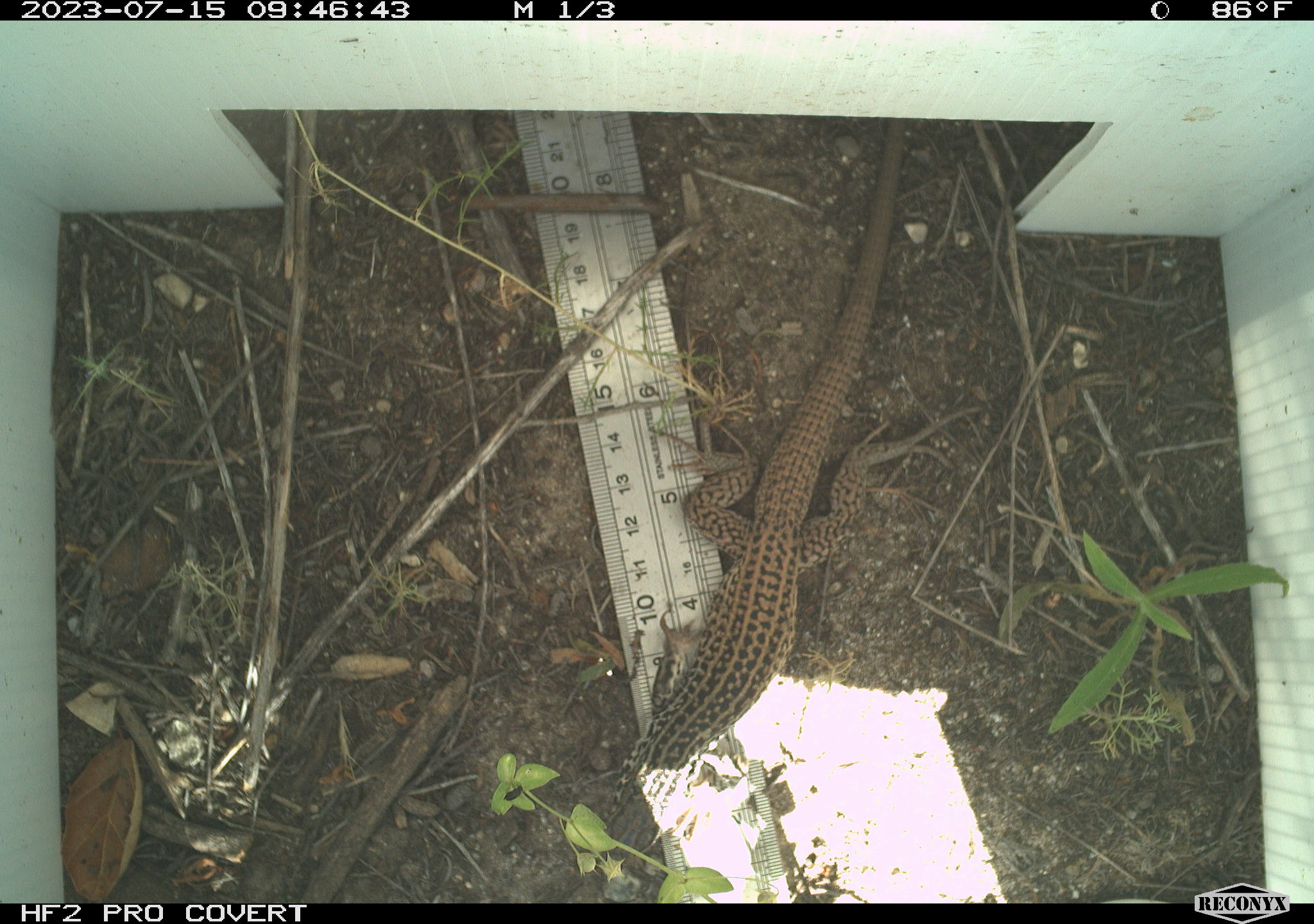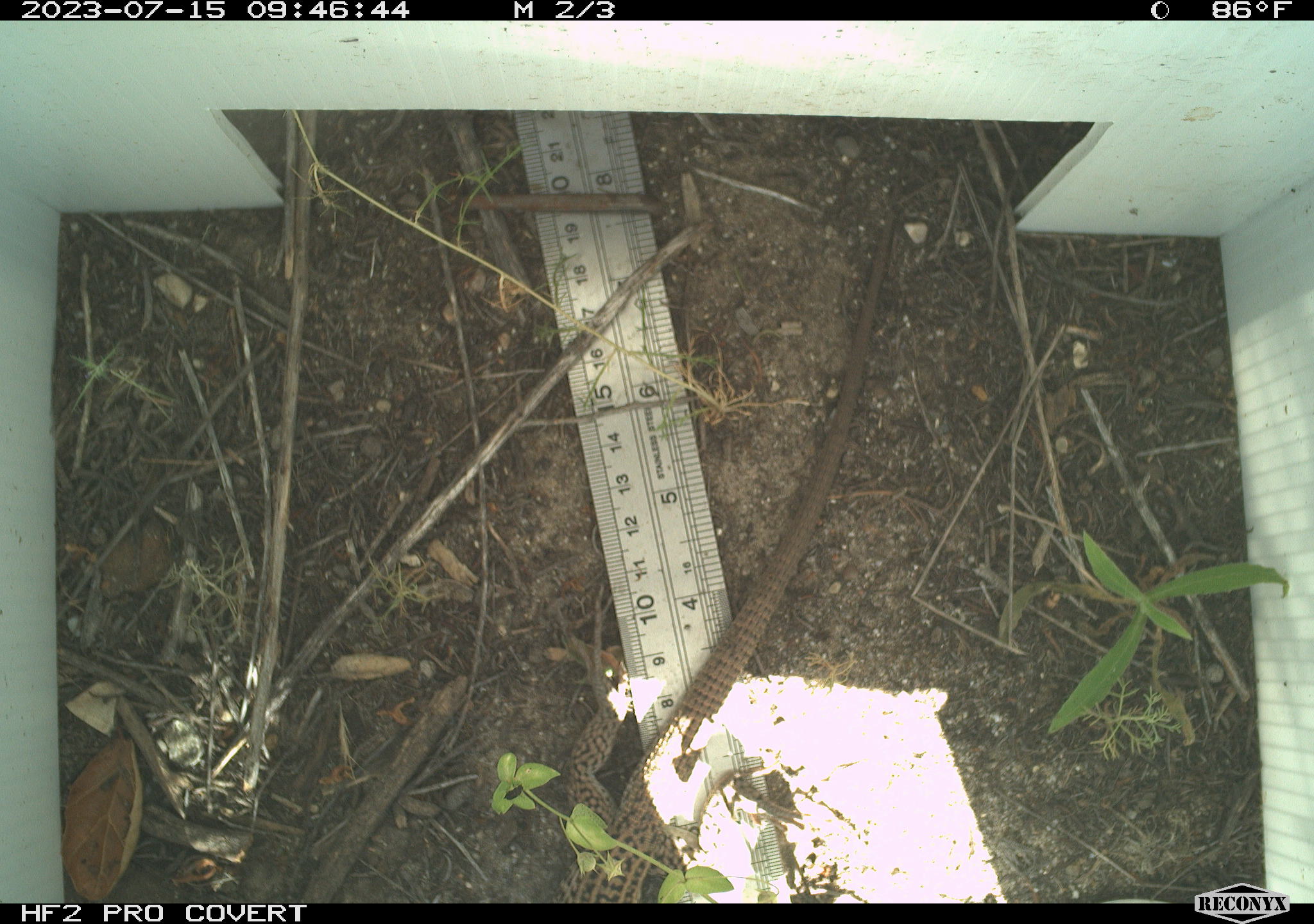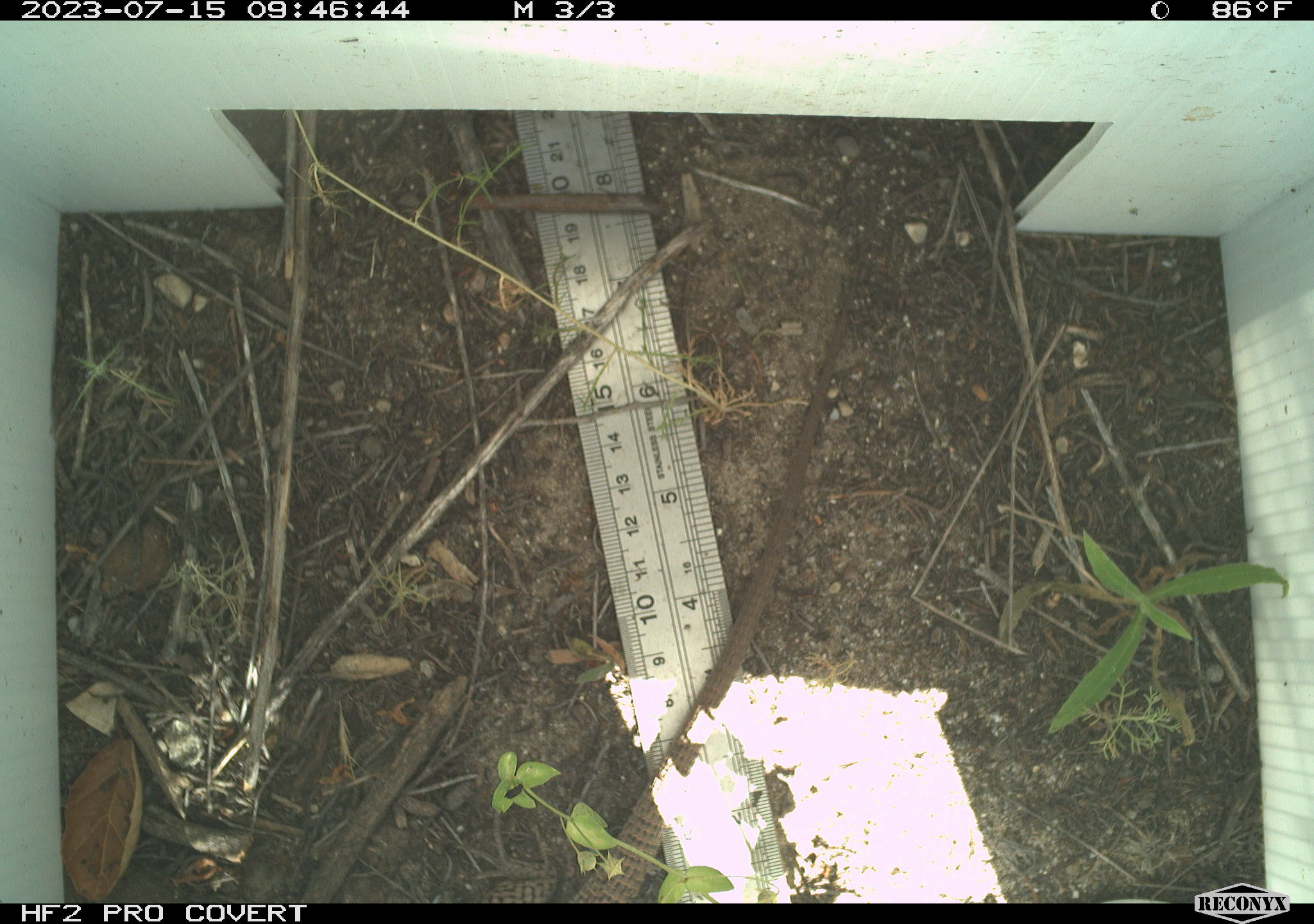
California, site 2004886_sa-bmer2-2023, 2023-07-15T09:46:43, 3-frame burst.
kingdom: Animalia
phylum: Chordata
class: Reptilia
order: Squamata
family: Teiidae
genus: Aspidoscelis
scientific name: Aspidoscelis tigris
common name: western whiptail